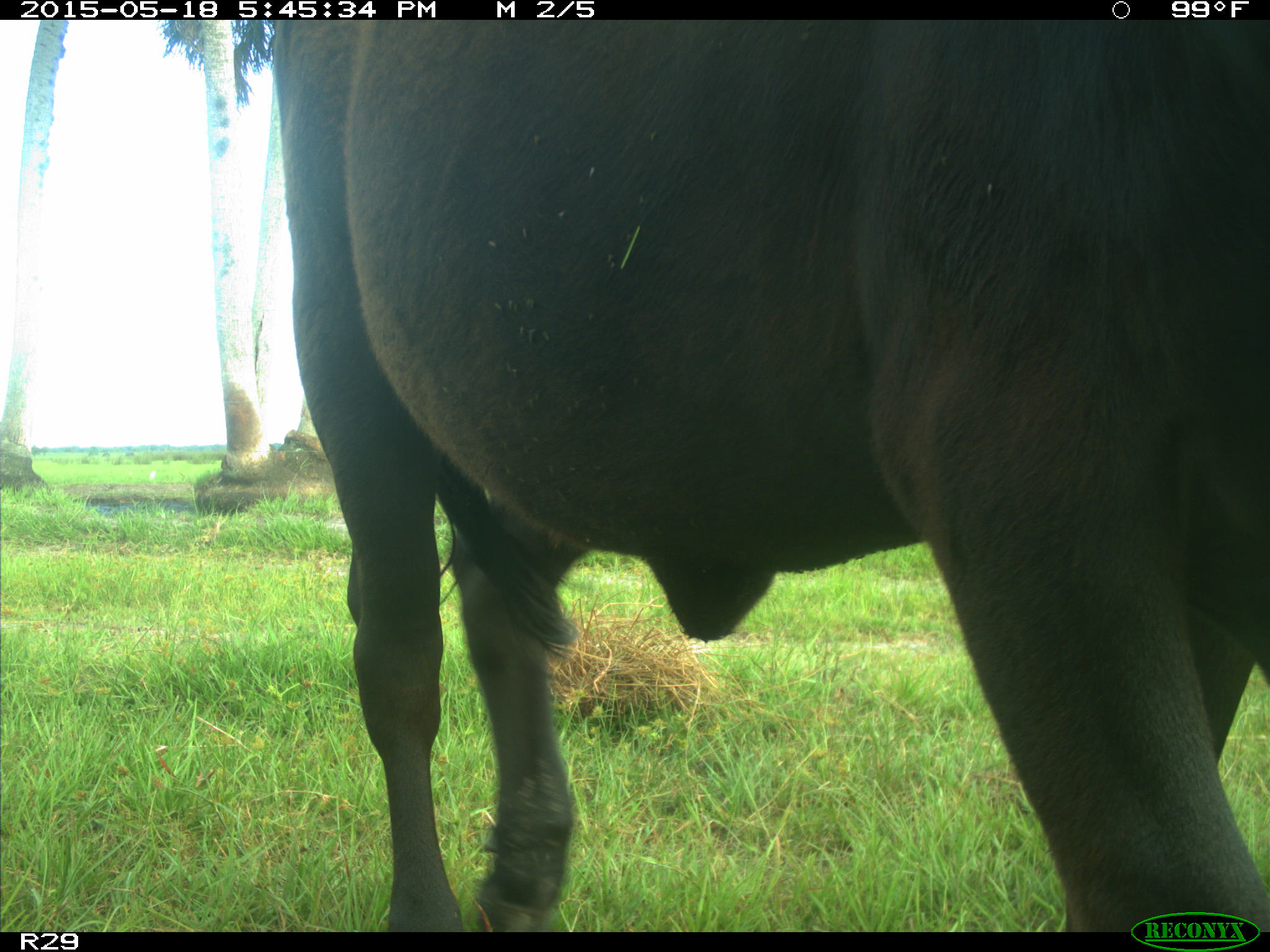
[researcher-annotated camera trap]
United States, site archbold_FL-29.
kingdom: Animalia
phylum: Chordata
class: Mammalia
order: Artiodactyla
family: Bovidae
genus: Bos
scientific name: Bos taurus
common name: domestic cow